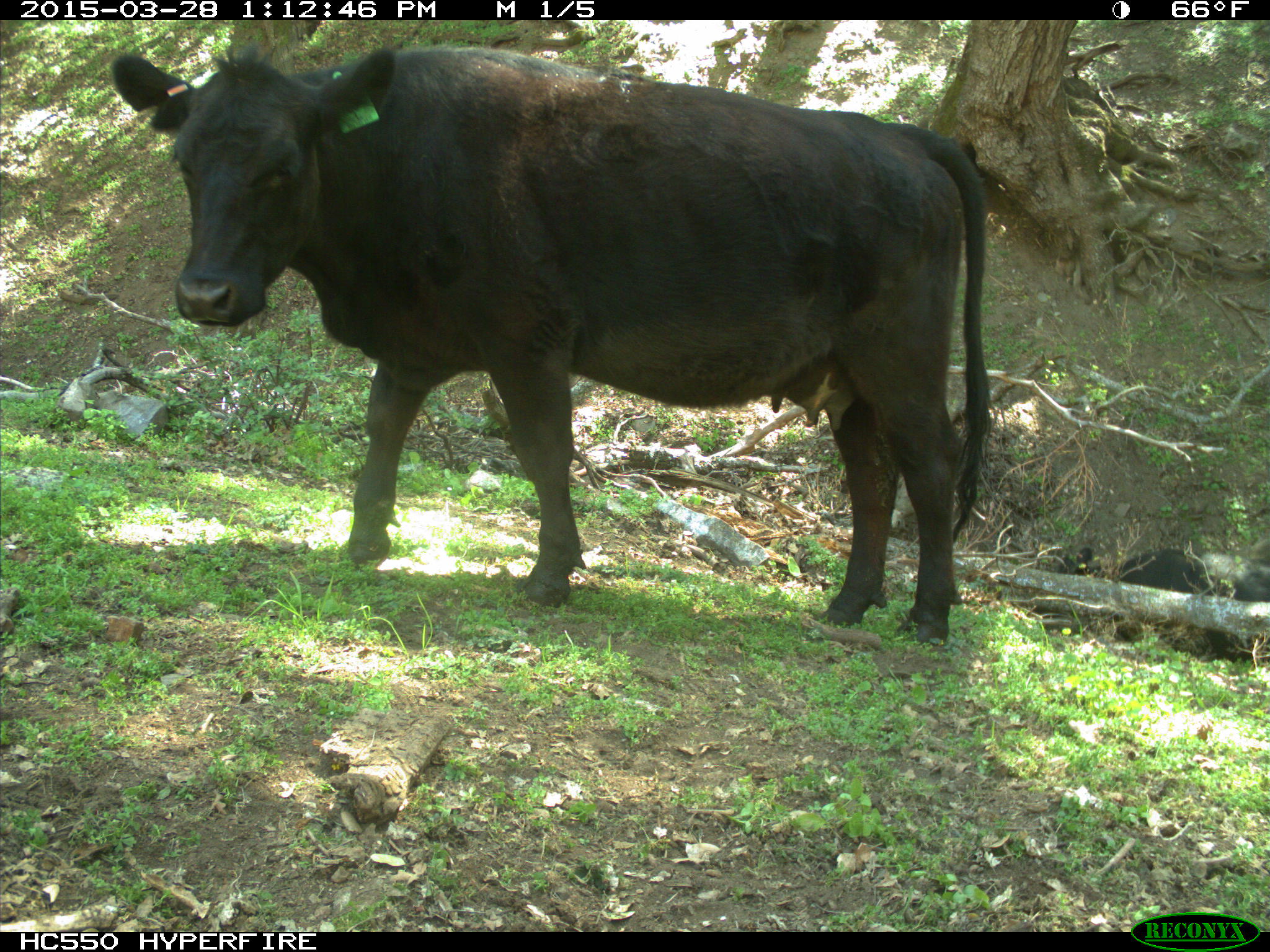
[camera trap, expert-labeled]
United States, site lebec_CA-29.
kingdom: Animalia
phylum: Chordata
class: Mammalia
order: Artiodactyla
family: Bovidae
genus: Bos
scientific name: Bos taurus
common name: domestic cow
Bos taurus (domestic cow).